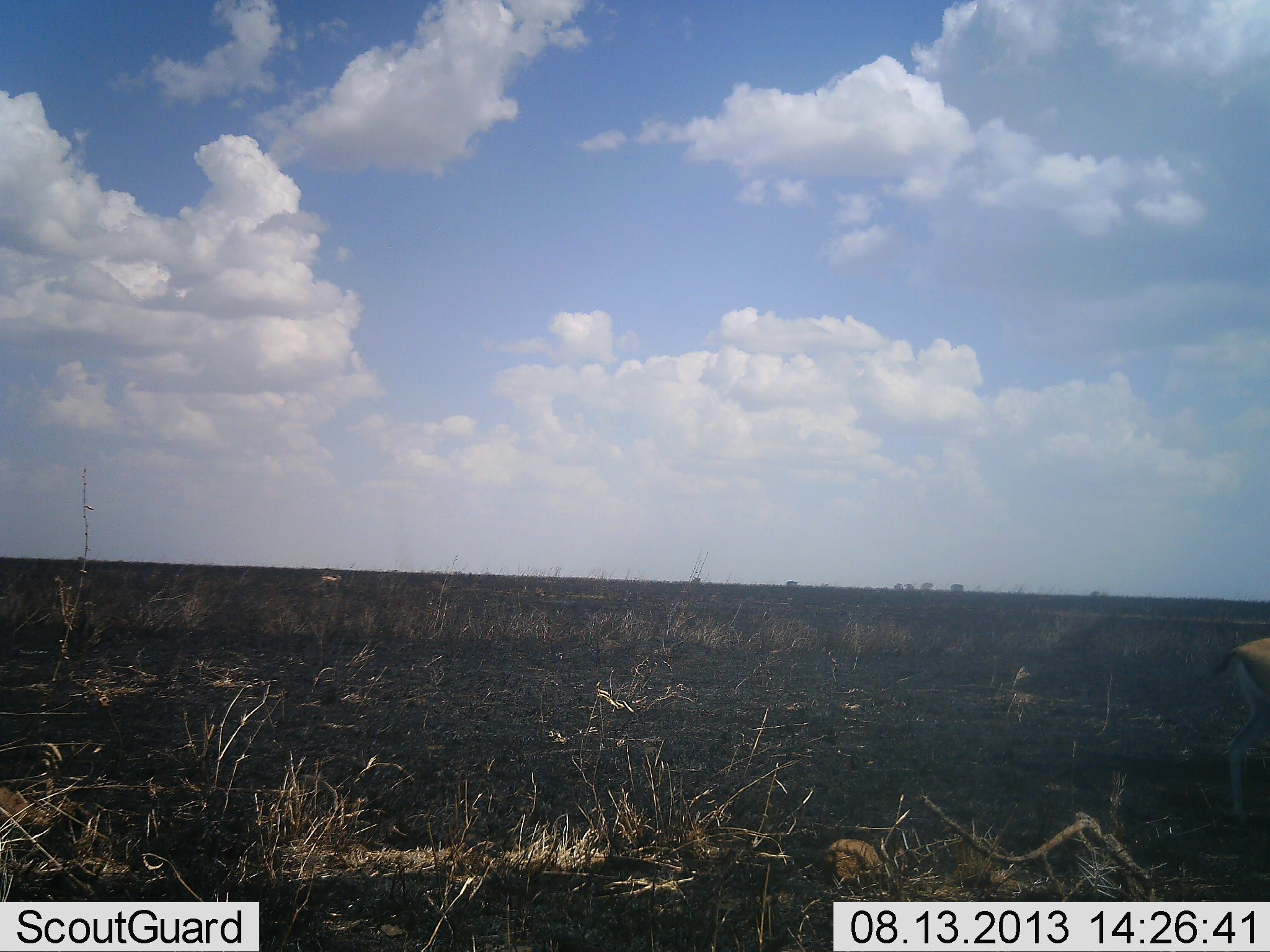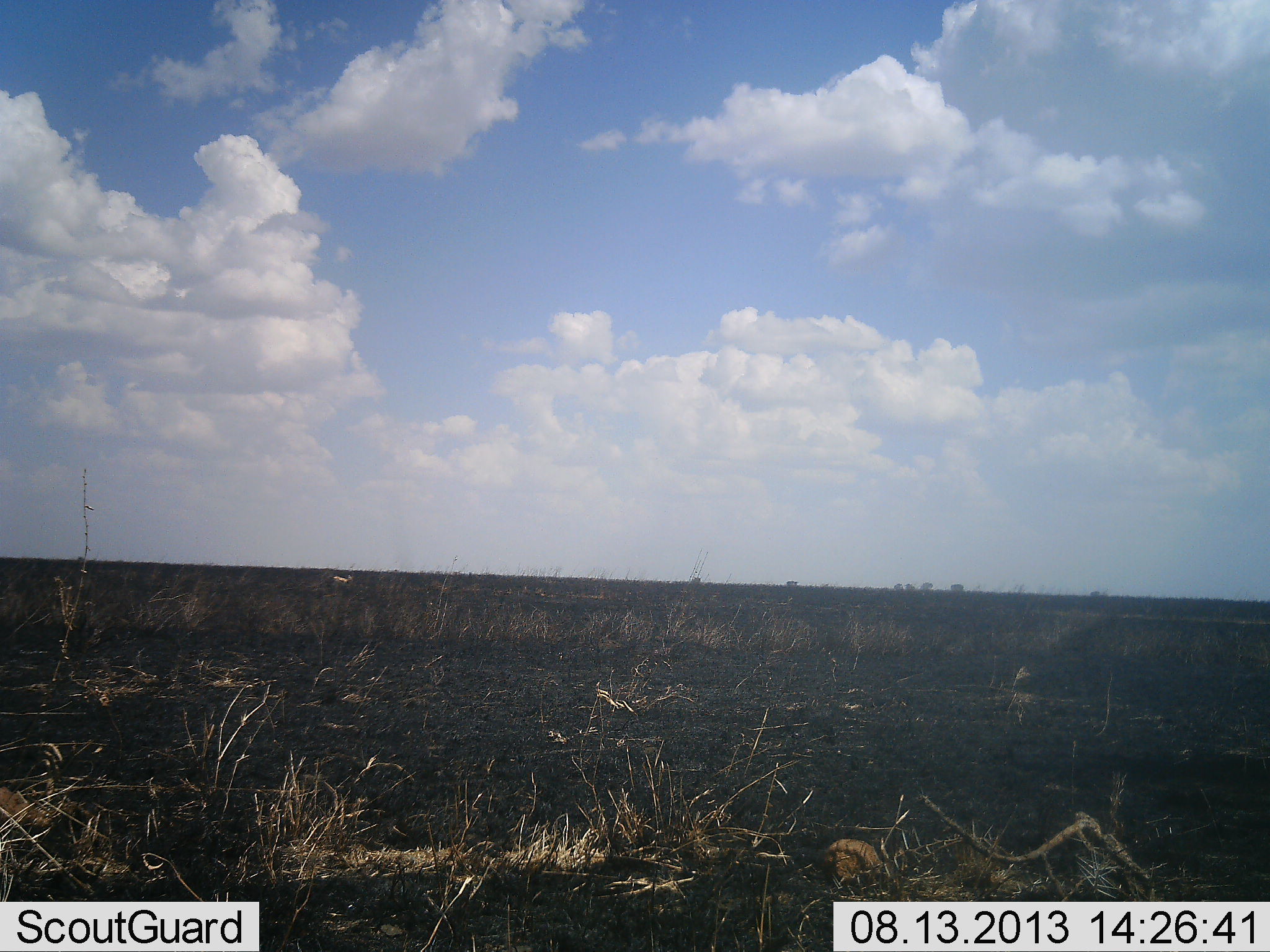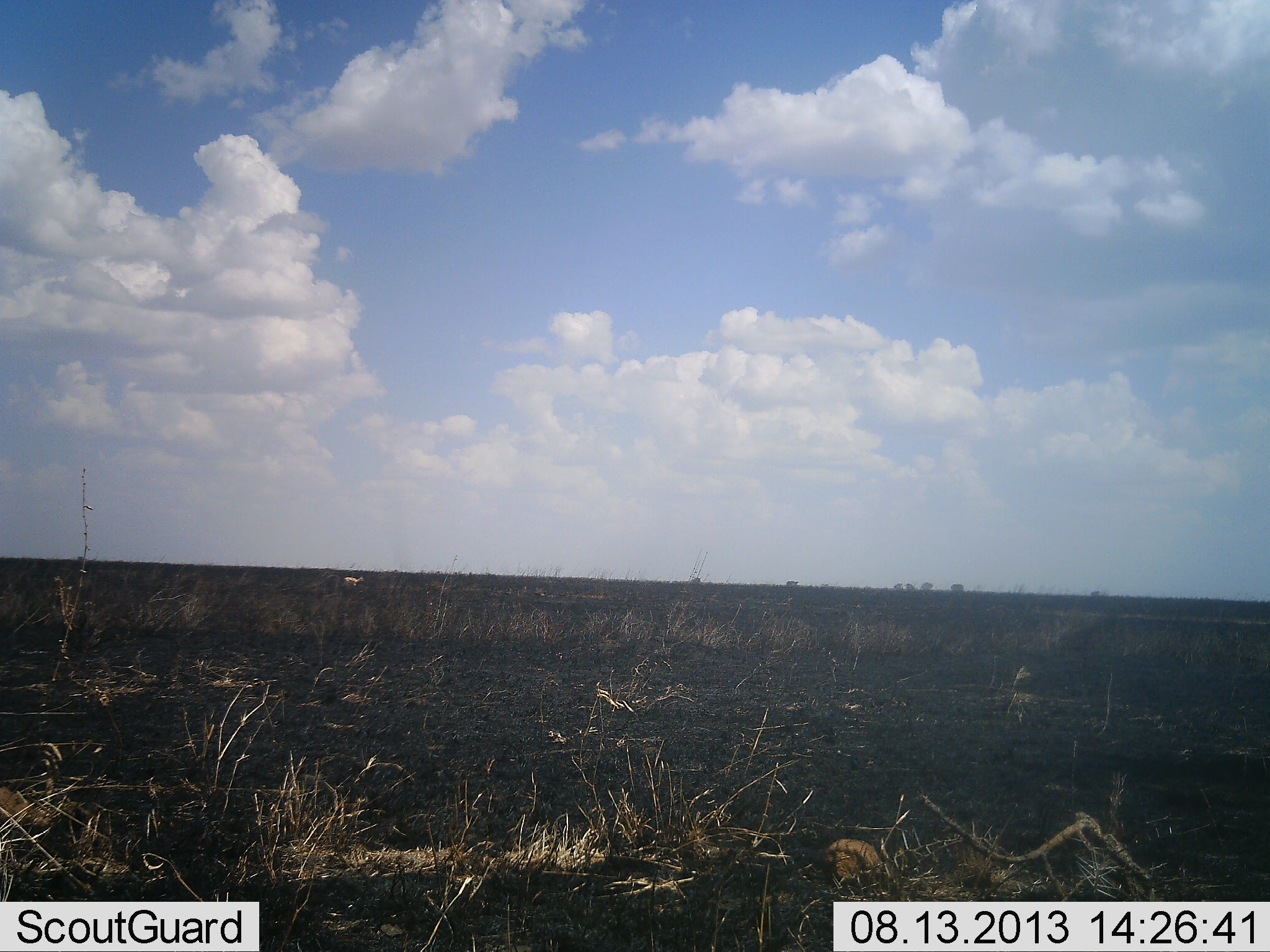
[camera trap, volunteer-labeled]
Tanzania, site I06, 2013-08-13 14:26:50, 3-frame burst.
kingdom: Animalia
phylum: Chordata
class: Mammalia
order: Artiodactyla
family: Bovidae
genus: Eudorcas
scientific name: Eudorcas thomsonii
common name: thomson's gazelle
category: gazellethomsons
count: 2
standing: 12%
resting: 0%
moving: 100%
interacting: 0%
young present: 0%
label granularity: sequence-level